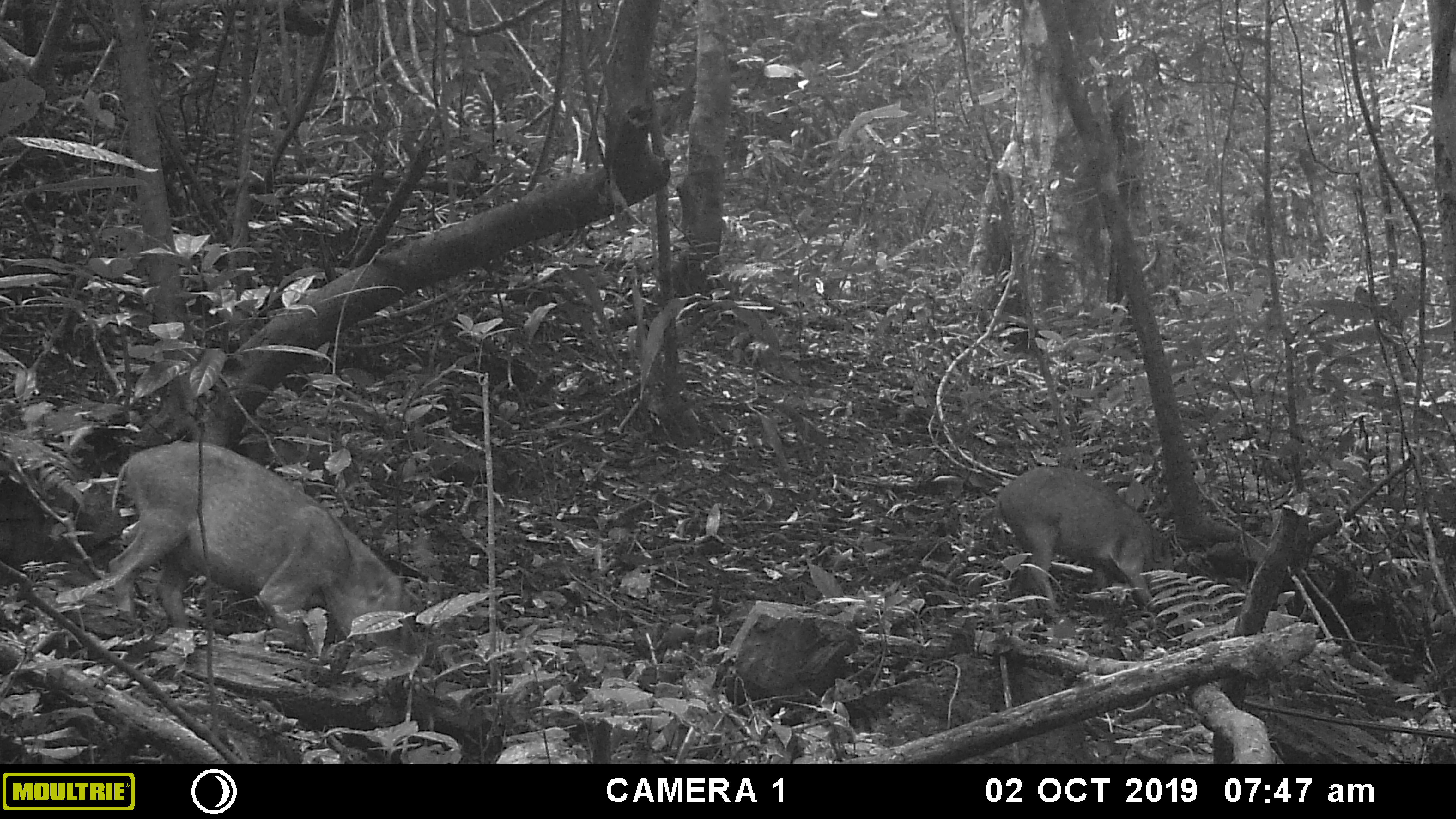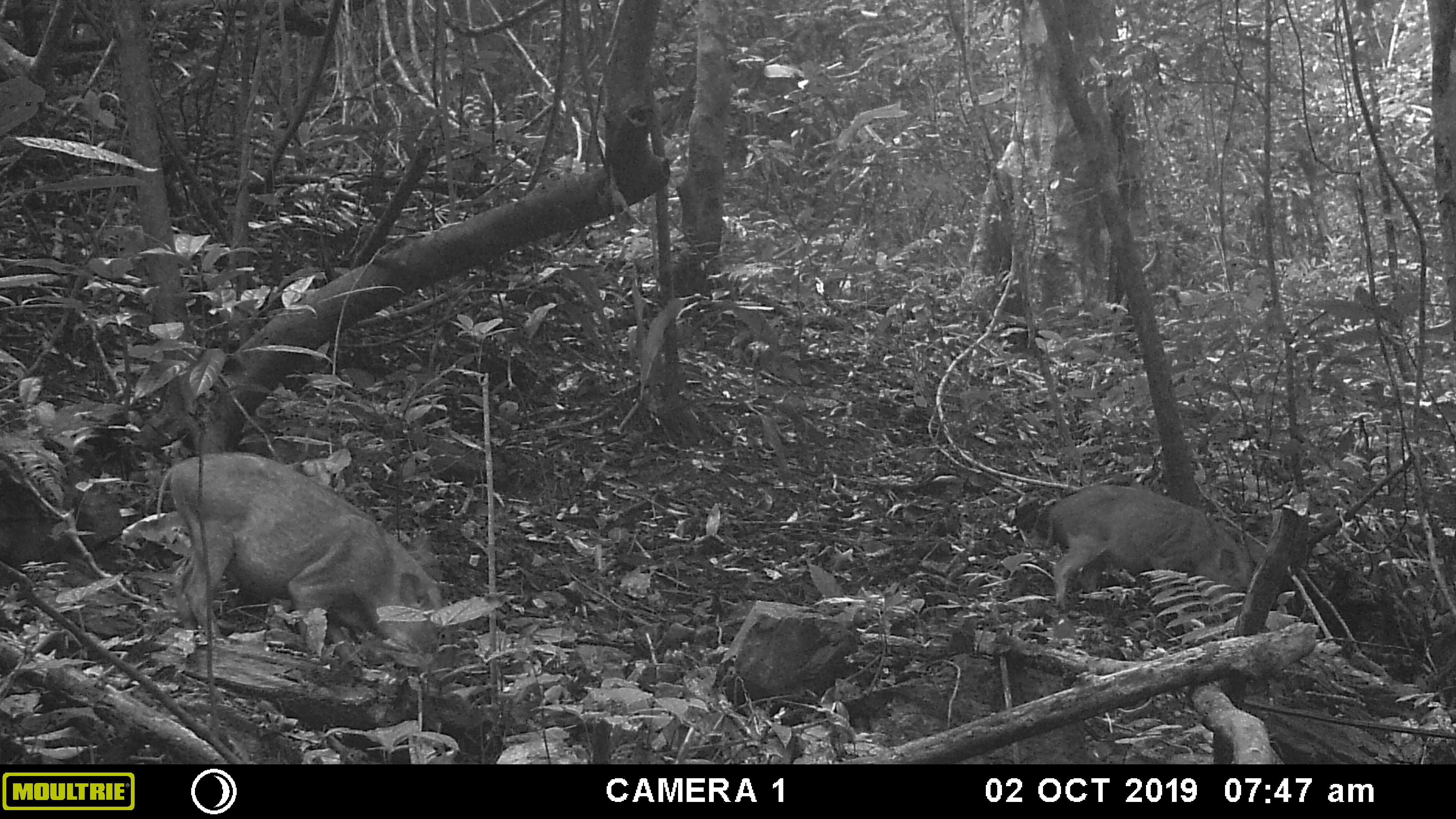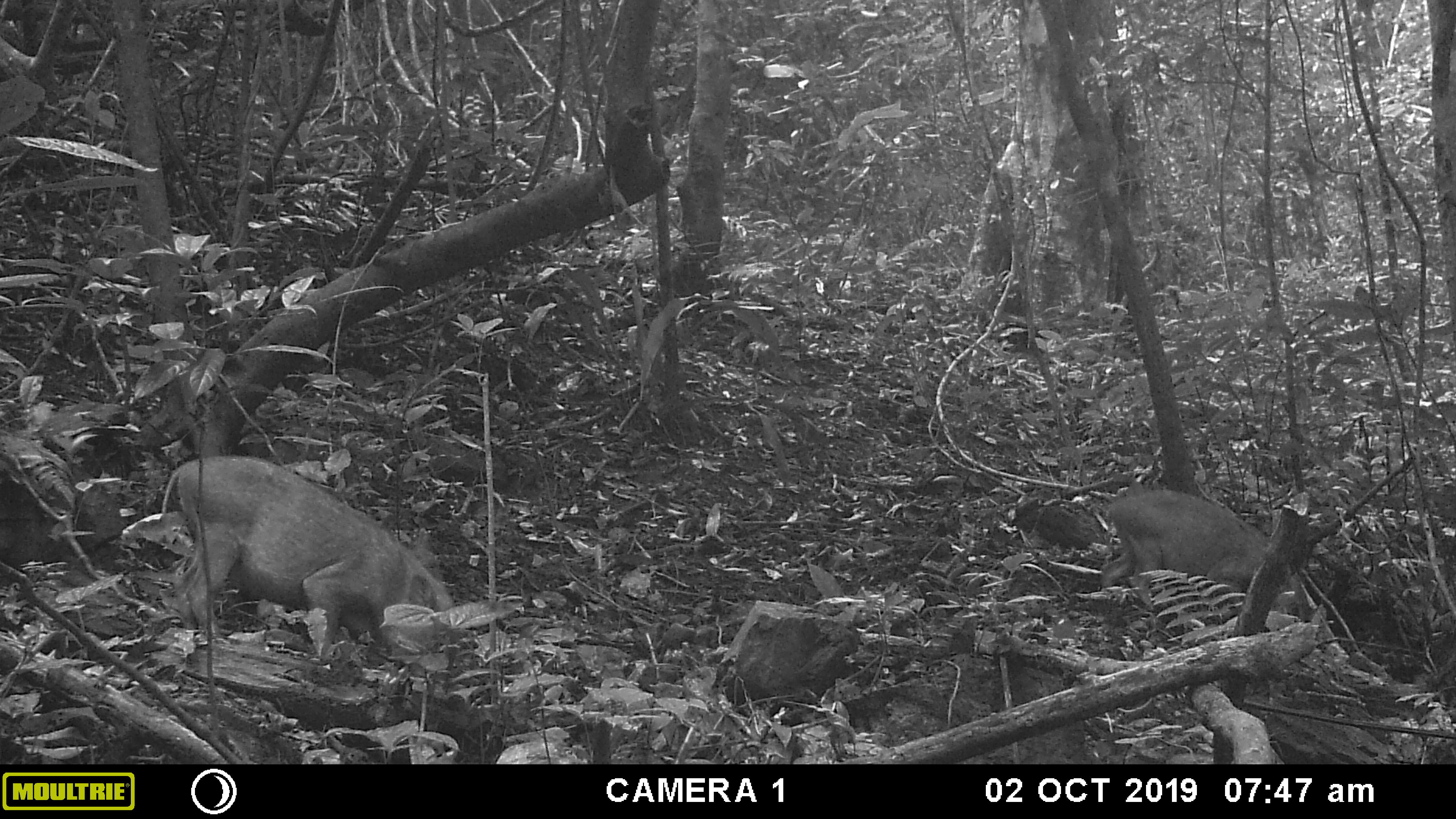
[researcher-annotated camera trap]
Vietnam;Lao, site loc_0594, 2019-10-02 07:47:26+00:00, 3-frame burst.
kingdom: Animalia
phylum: Chordata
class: Mammalia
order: Artiodactyla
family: Suidae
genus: Sus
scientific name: Sus scrofa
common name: eurasian wild pig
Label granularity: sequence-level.